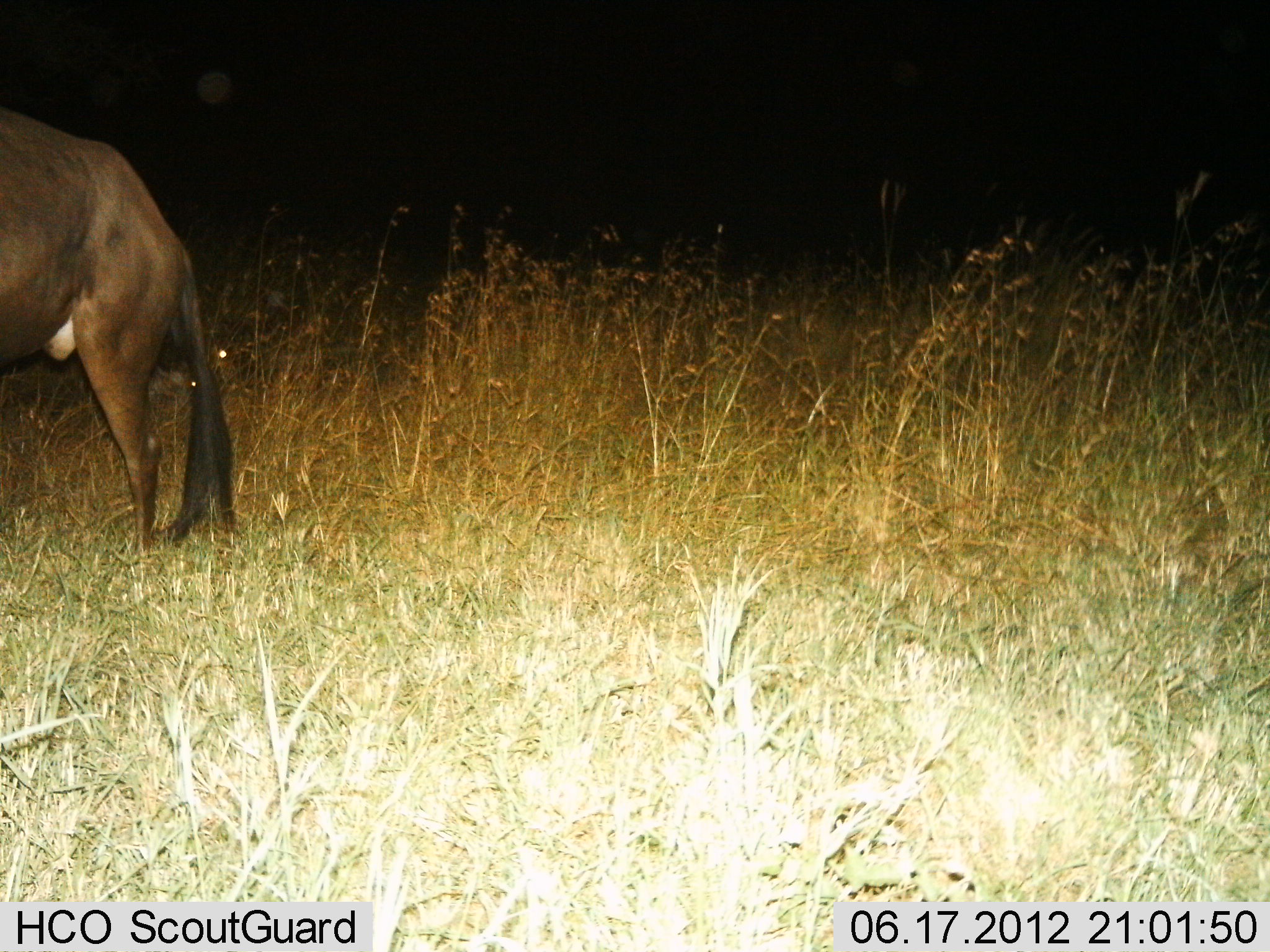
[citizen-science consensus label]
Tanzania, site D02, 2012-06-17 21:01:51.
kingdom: Animalia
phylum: Chordata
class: Mammalia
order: Artiodactyla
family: Bovidae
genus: Connochaetes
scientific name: Connochaetes taurinus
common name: blue wildebeest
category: wildebeest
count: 1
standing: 100%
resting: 0%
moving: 0%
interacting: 0%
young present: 0%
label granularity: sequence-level